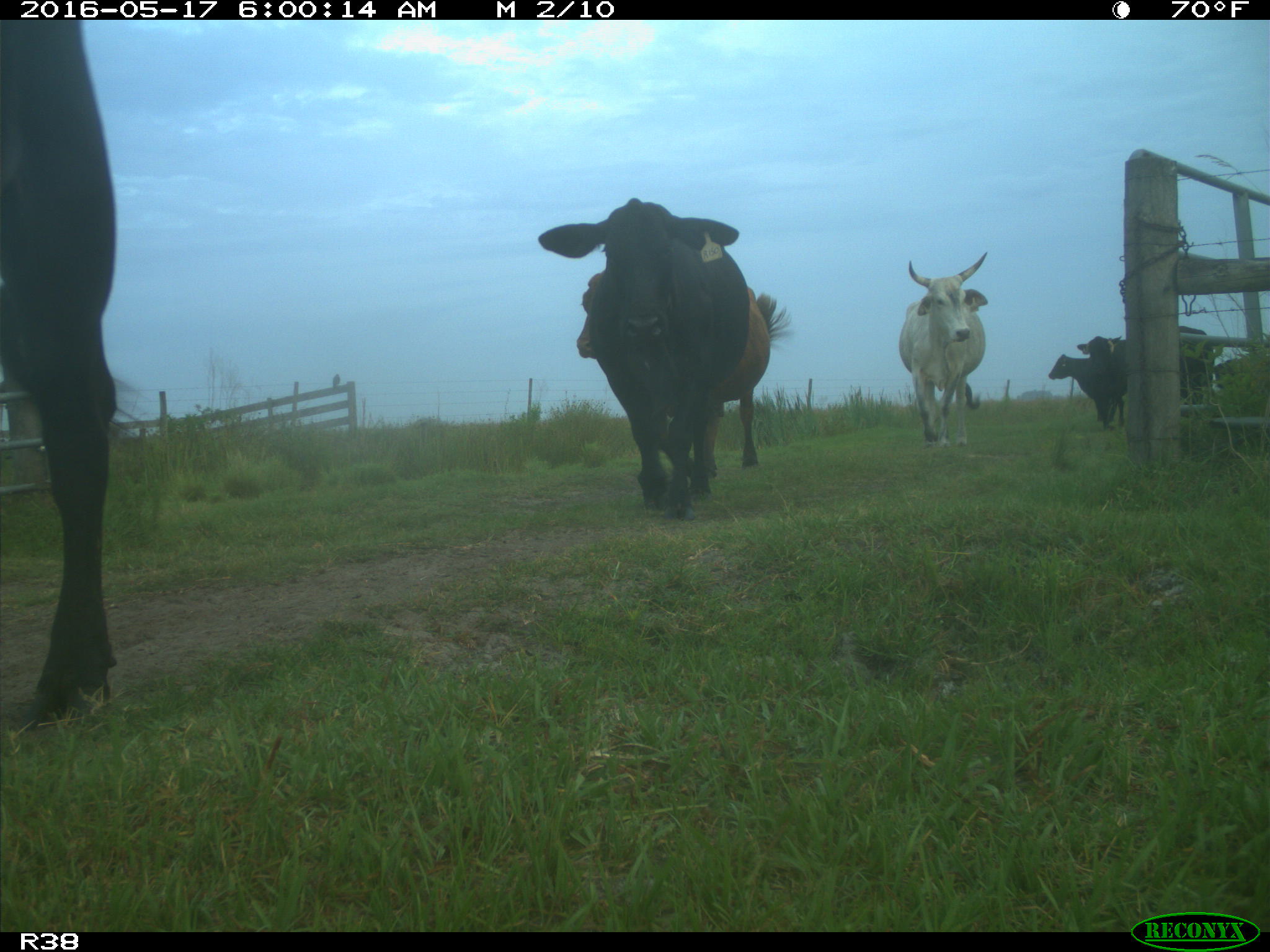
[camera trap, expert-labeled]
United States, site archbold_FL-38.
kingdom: Animalia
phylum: Chordata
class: Mammalia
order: Artiodactyla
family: Bovidae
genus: Bos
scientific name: Bos taurus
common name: domestic cow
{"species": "Bos taurus (domestic cow)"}